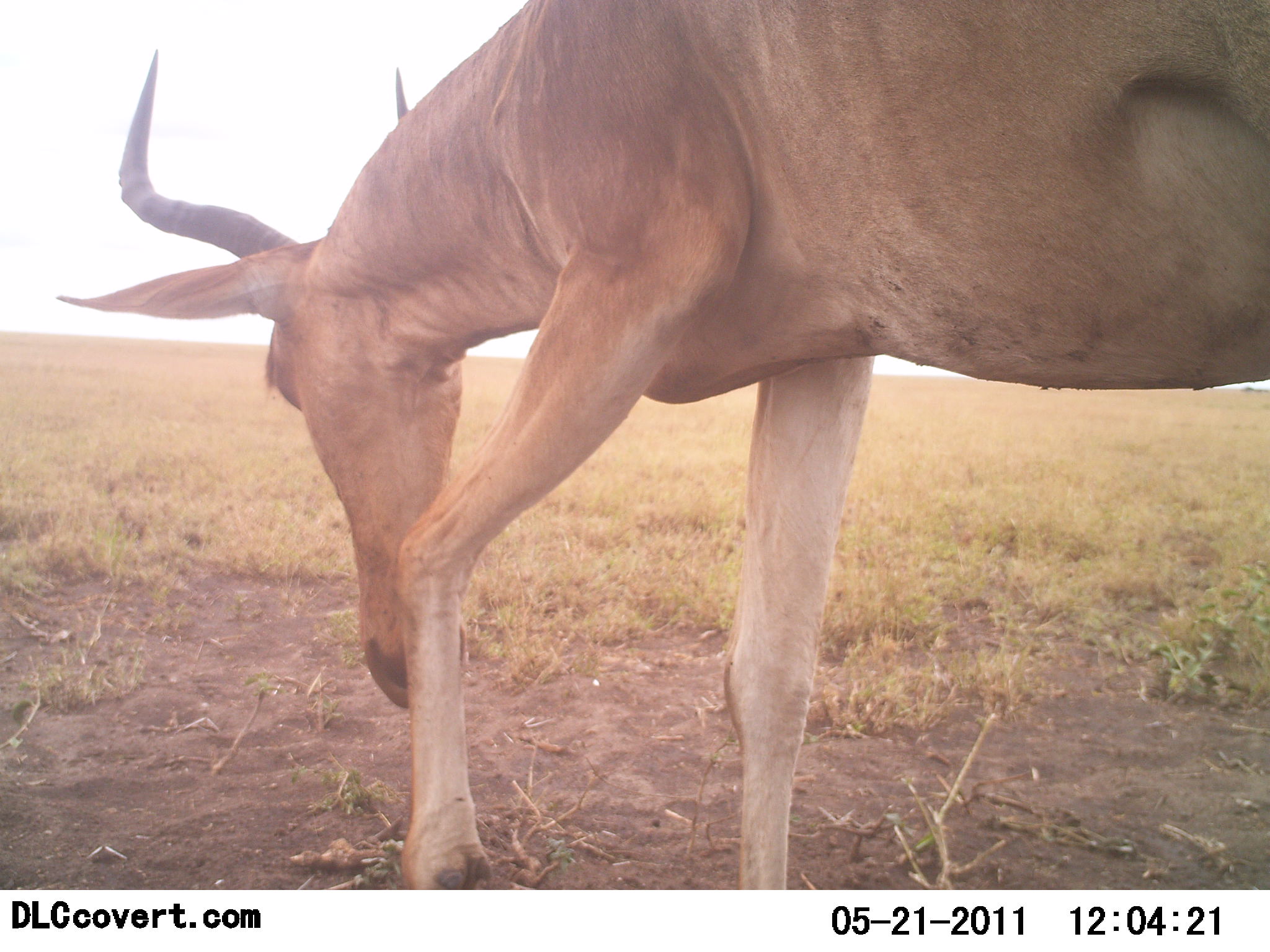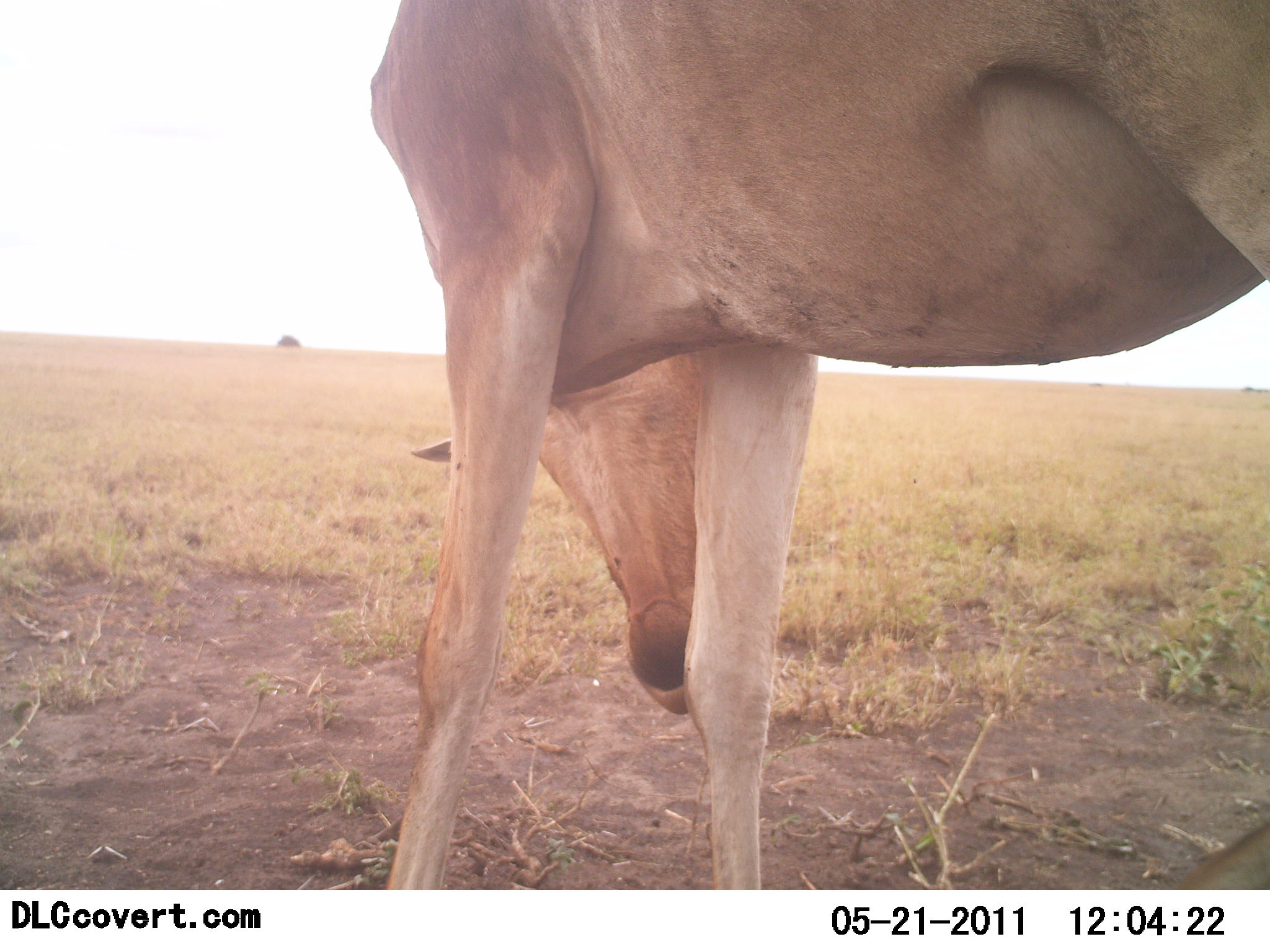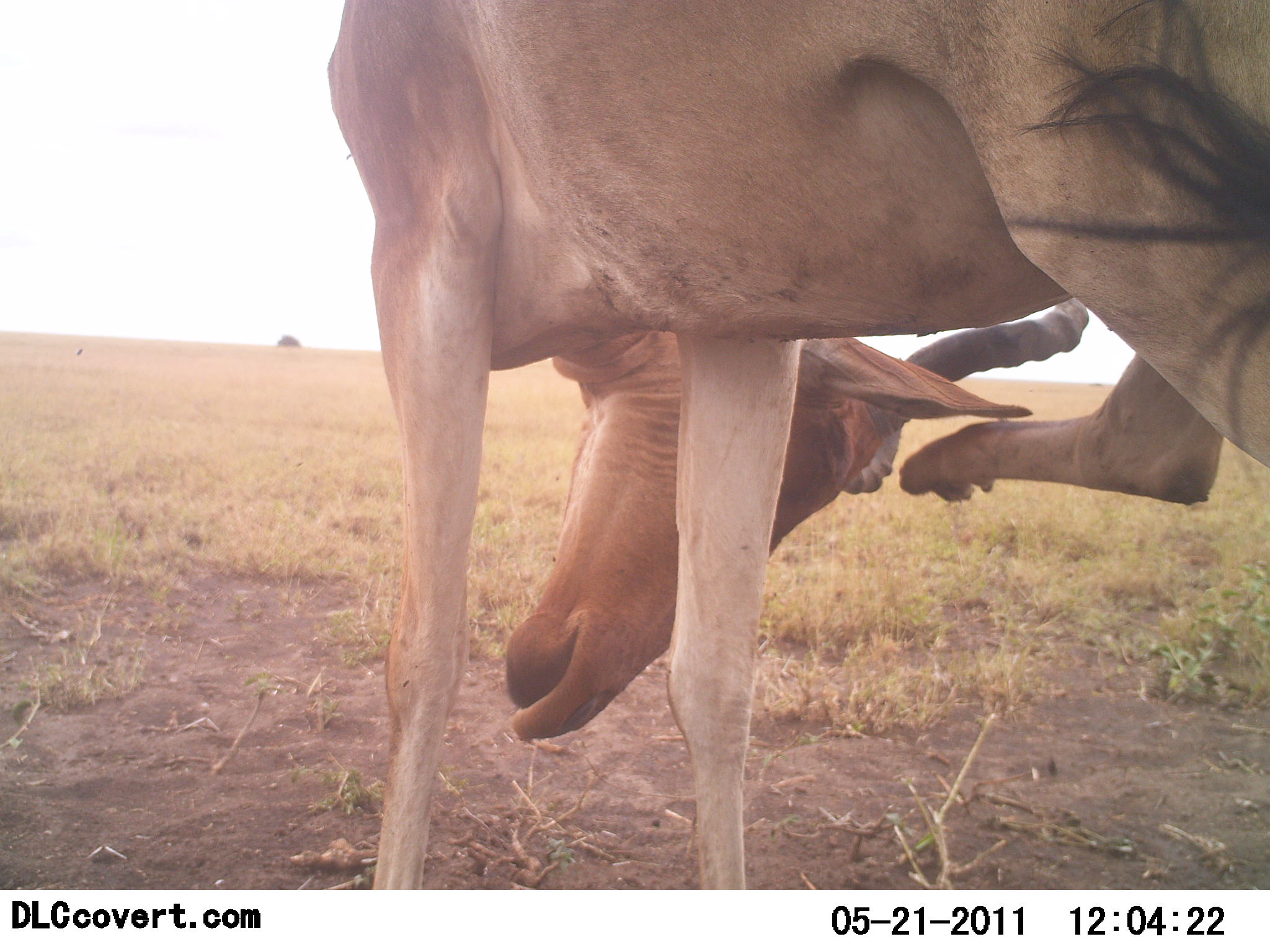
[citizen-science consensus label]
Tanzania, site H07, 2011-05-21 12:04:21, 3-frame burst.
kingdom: Animalia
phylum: Chordata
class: Mammalia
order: Artiodactyla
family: Bovidae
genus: Alcelaphus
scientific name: Alcelaphus buselaphus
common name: hartebeest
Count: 1.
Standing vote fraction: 83%.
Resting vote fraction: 0%.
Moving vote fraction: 17%.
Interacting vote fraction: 25%.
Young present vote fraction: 0%.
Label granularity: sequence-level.